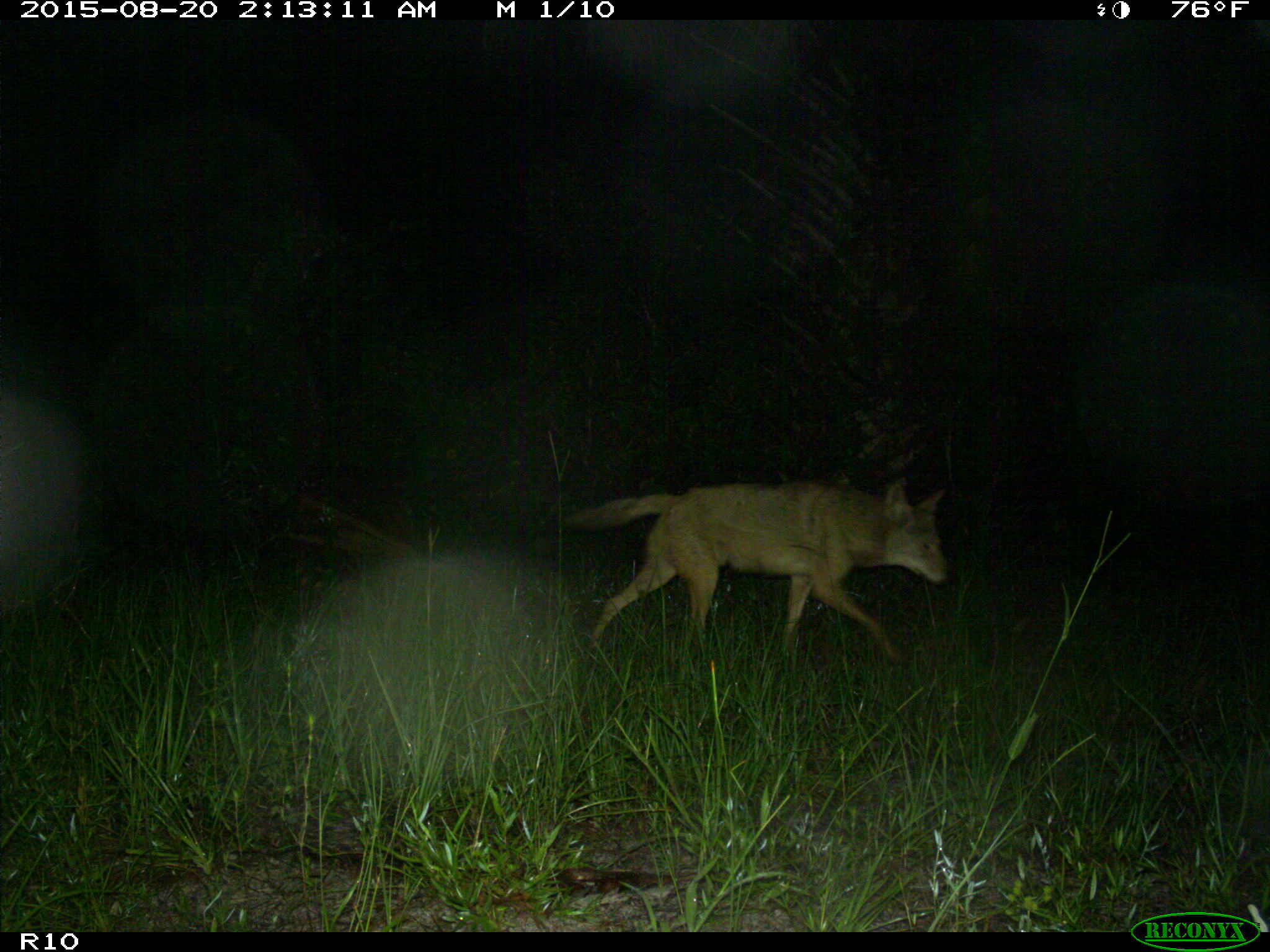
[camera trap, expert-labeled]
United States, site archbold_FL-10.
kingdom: Animalia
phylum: Chordata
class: Mammalia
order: Carnivora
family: Canidae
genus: Canis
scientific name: Canis latrans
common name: coyote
Canis latrans (coyote).